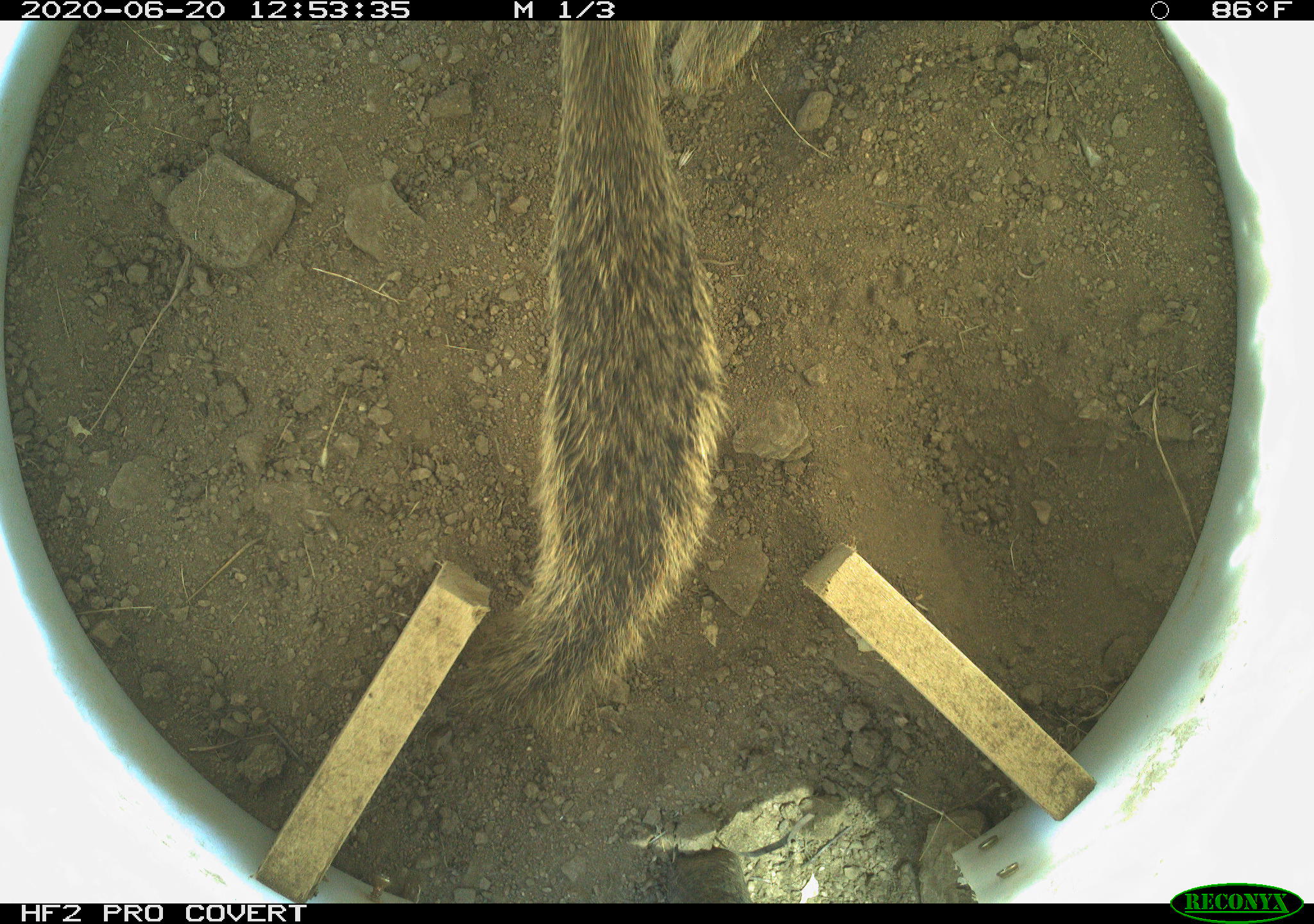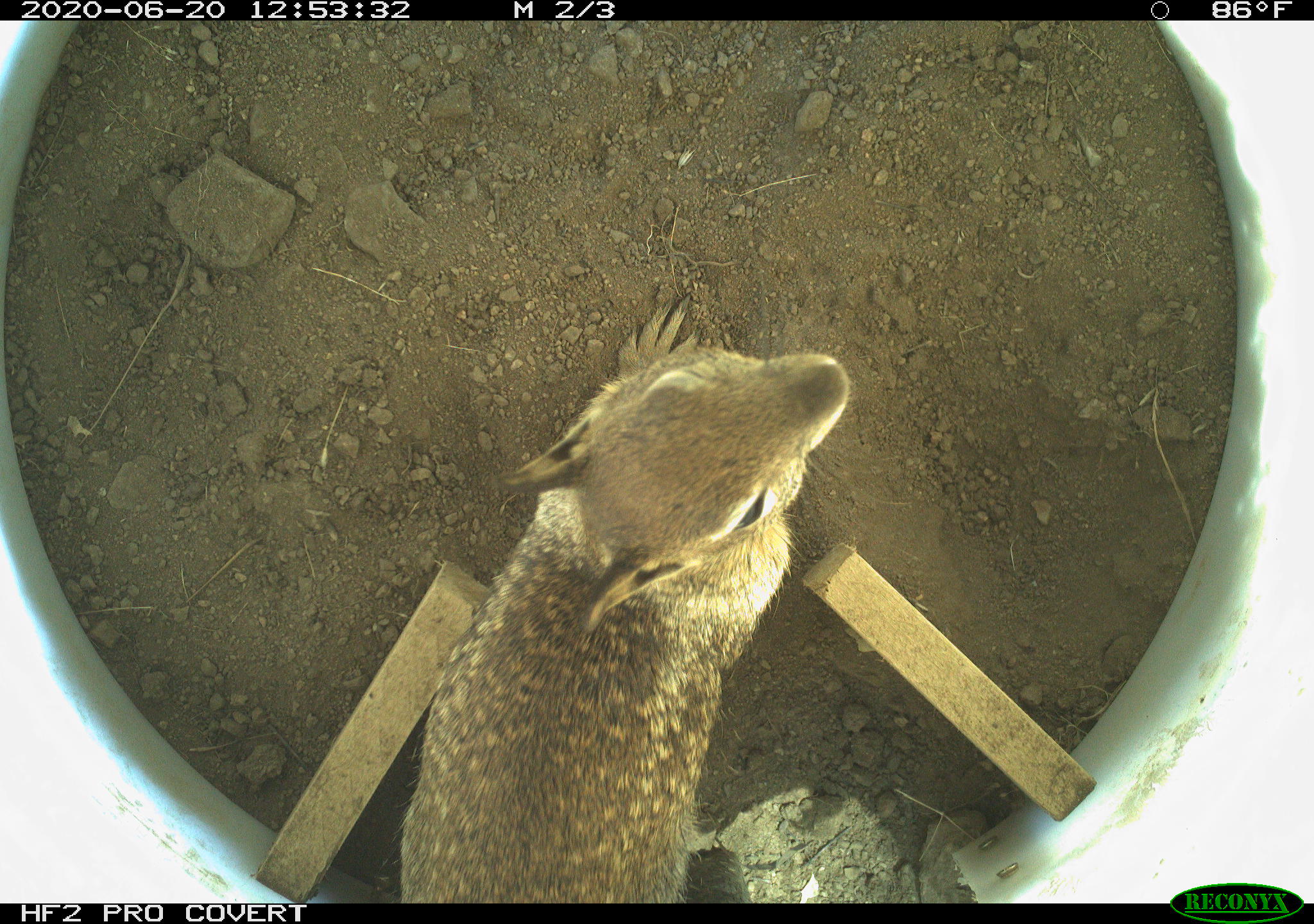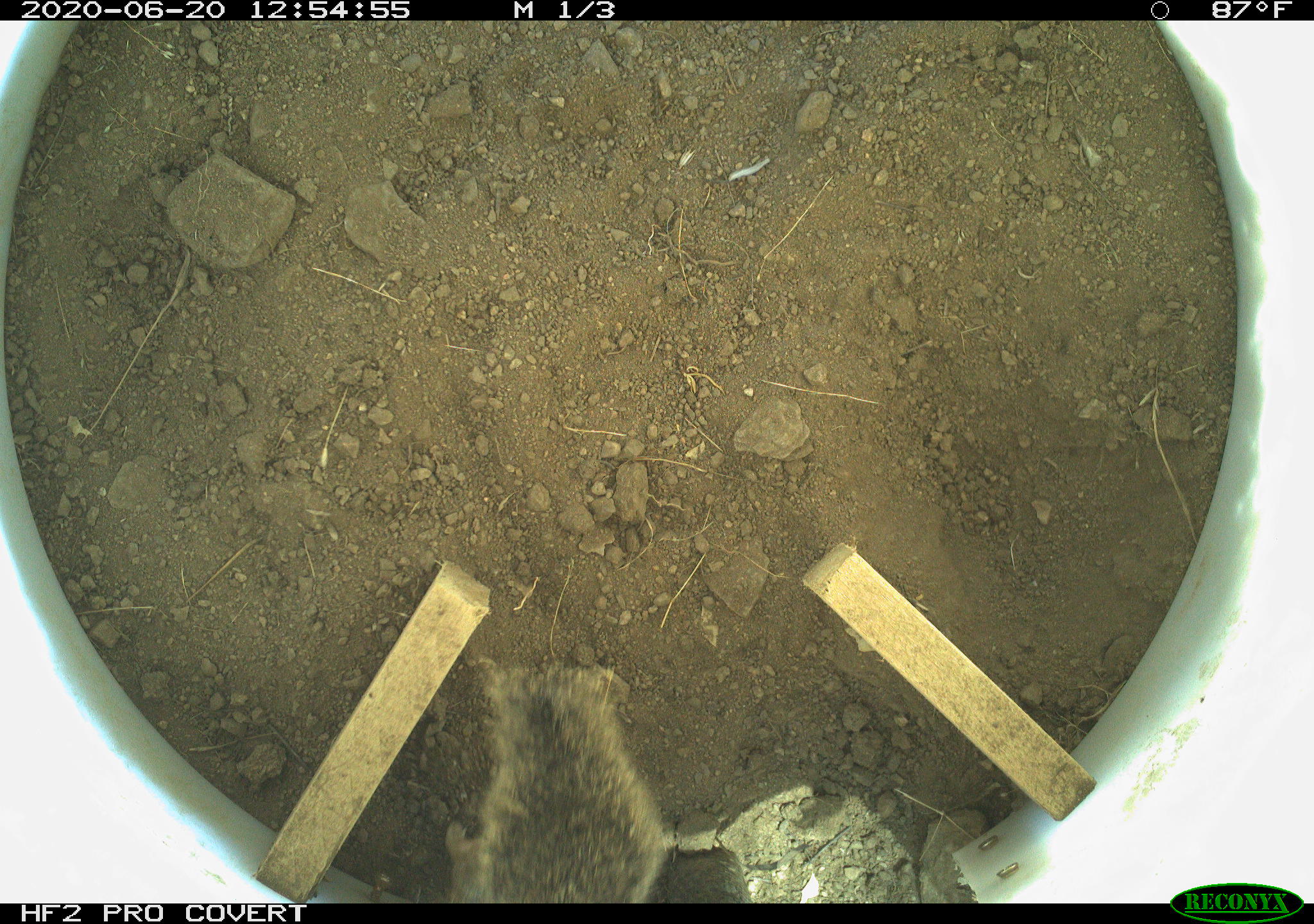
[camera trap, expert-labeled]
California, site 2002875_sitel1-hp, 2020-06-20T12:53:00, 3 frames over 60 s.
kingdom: Animalia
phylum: Chordata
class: Mammalia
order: Rodentia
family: Sciuridae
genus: Otospermophilus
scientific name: Otospermophilus beecheyi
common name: california ground squirrel